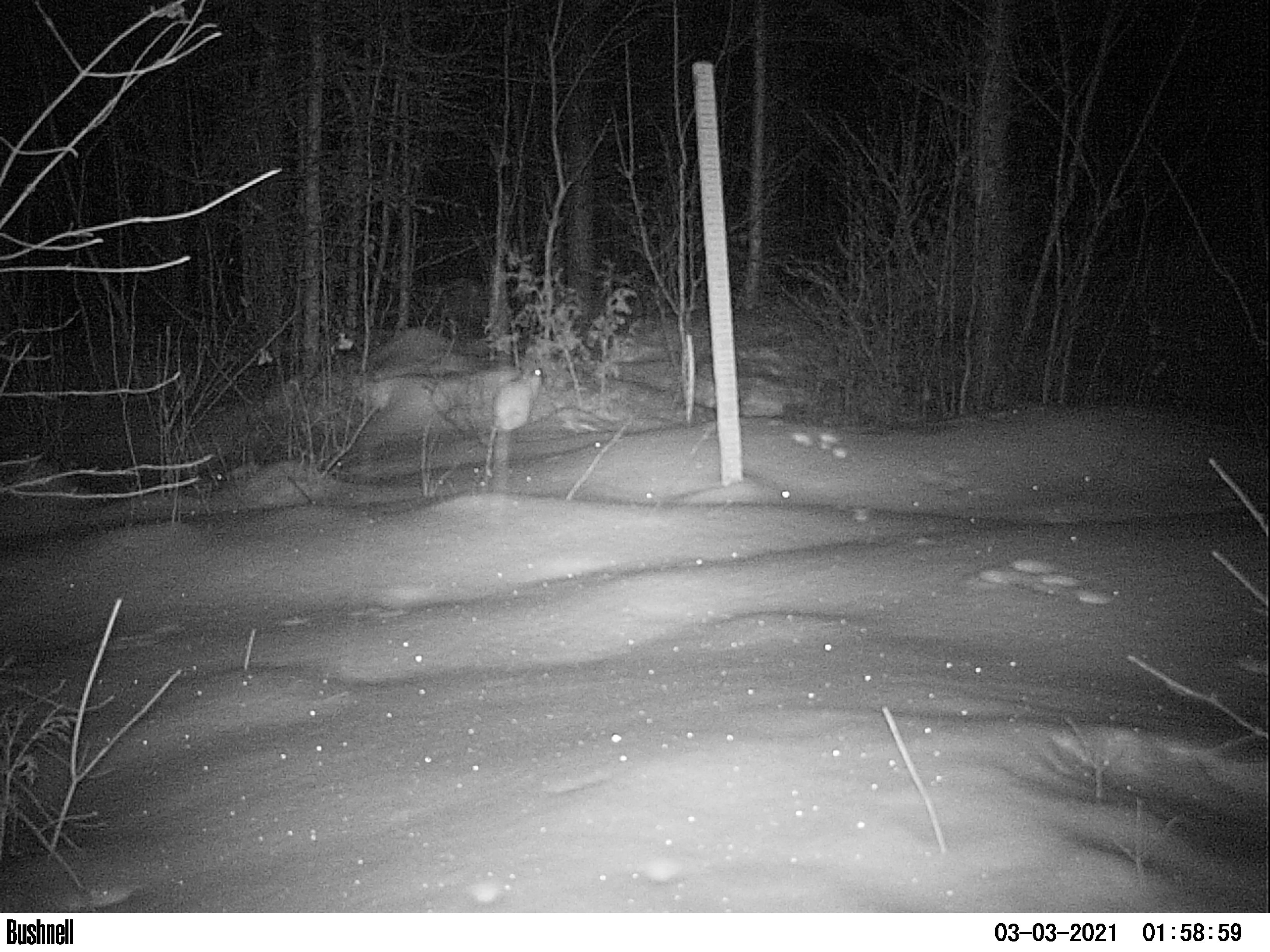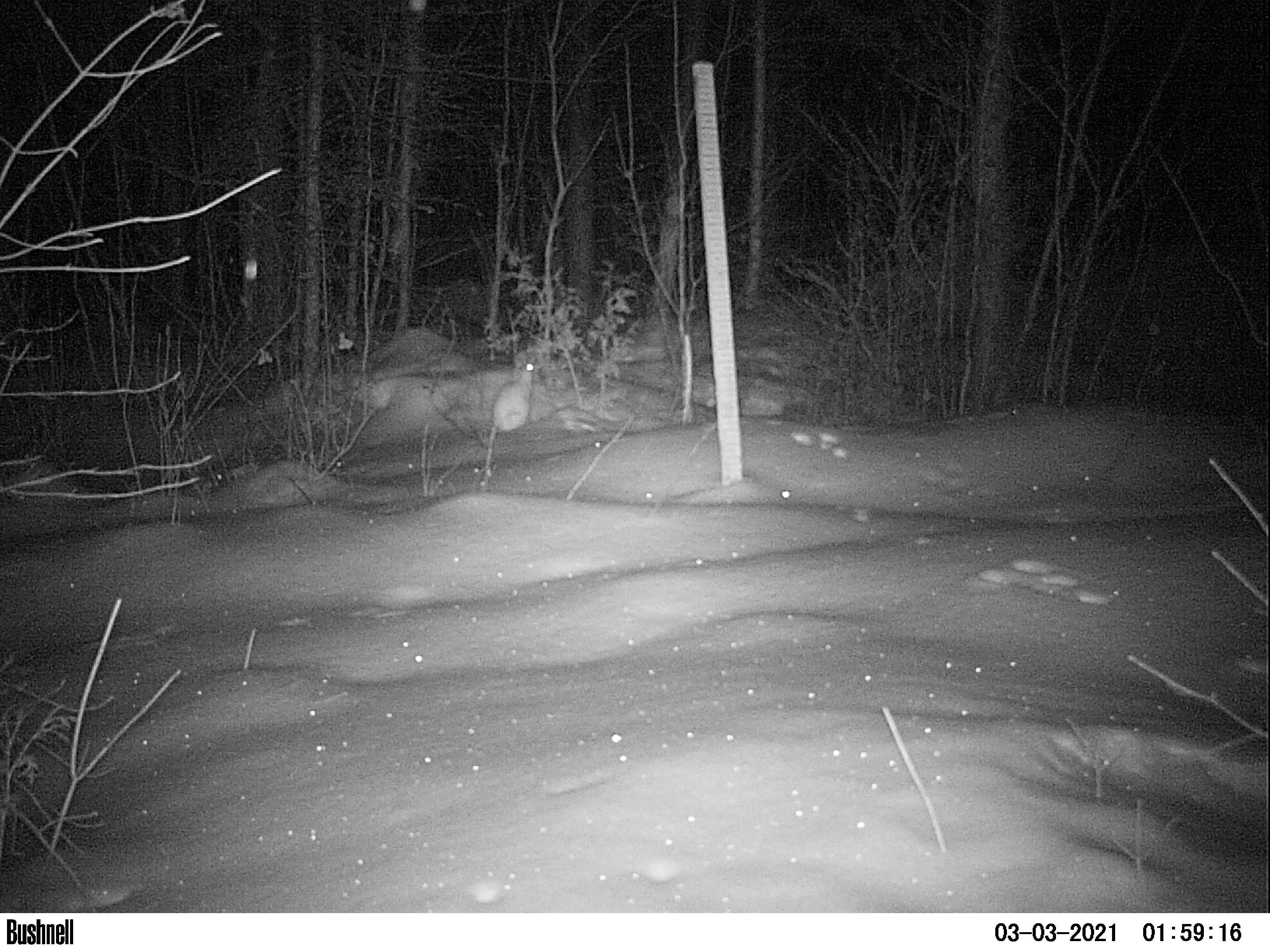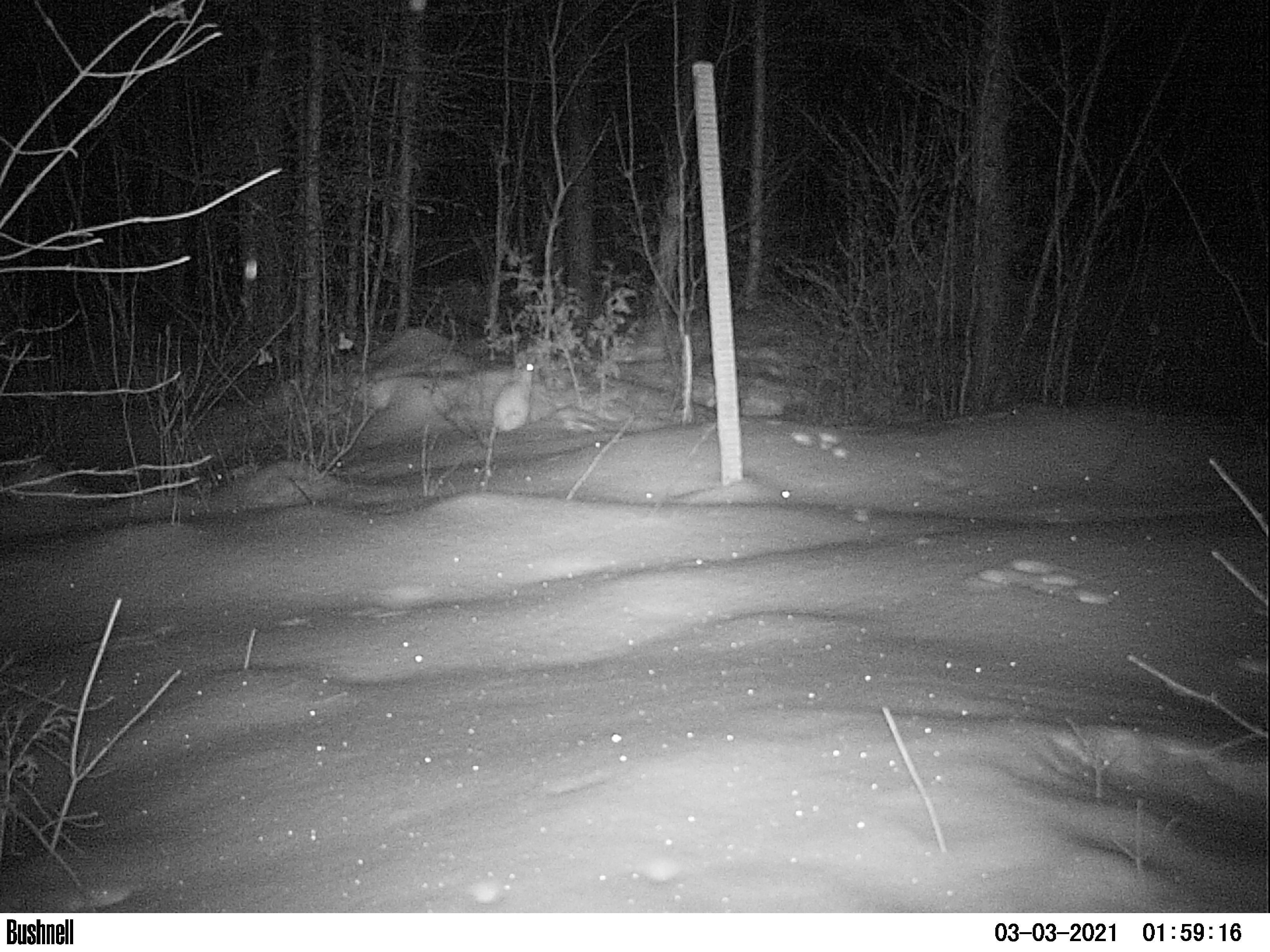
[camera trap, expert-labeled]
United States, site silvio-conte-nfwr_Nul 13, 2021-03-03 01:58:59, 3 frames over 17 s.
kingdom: Animalia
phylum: Chordata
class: Mammalia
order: Lagomorpha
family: Leporidae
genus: Lepus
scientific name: Lepus americanus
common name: snowshoe hare